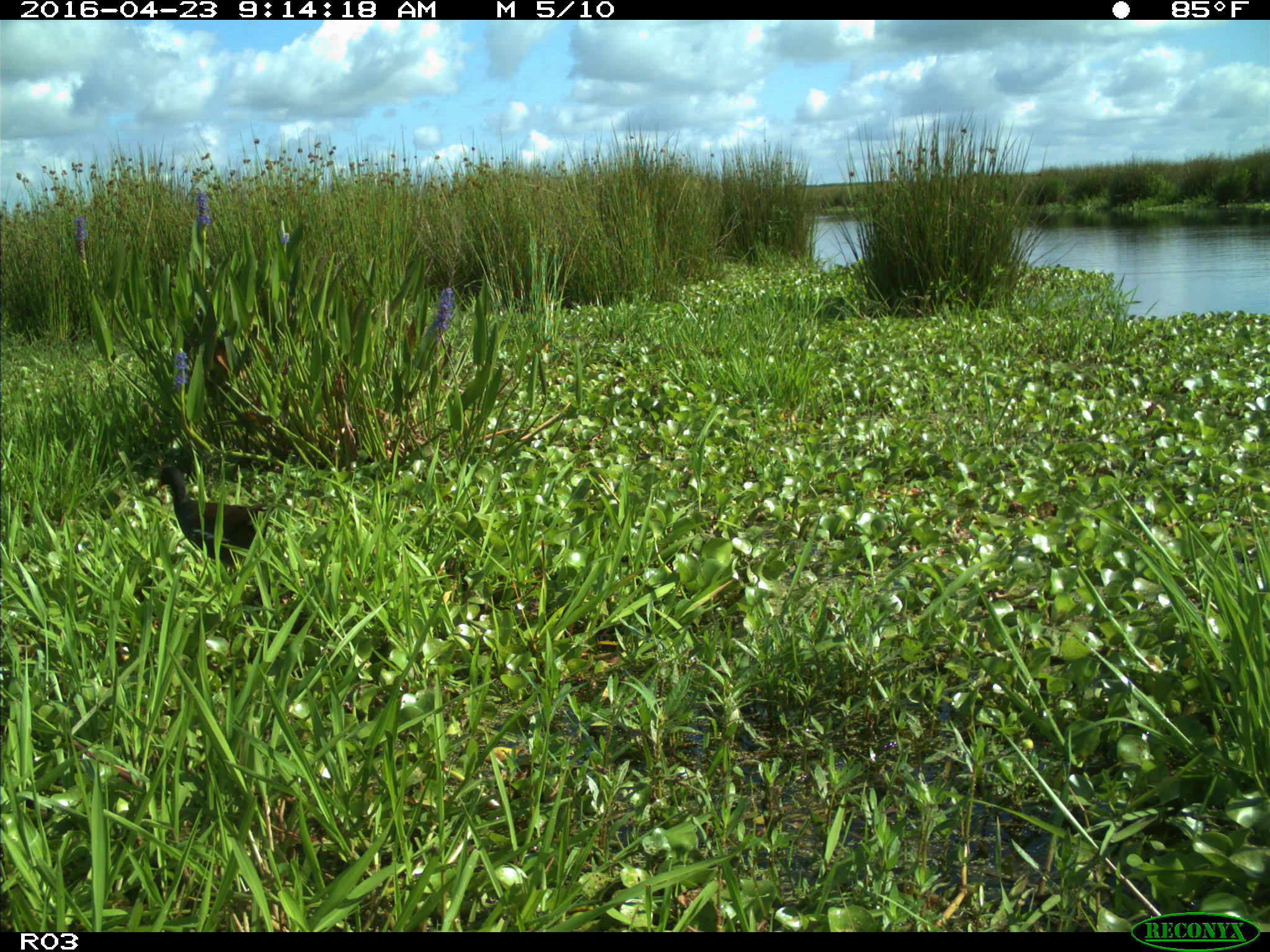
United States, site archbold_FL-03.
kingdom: Animalia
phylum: Chordata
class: Aves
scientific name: Aves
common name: birds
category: unidentified bird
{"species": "unidentified bird (birds) (Aves)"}